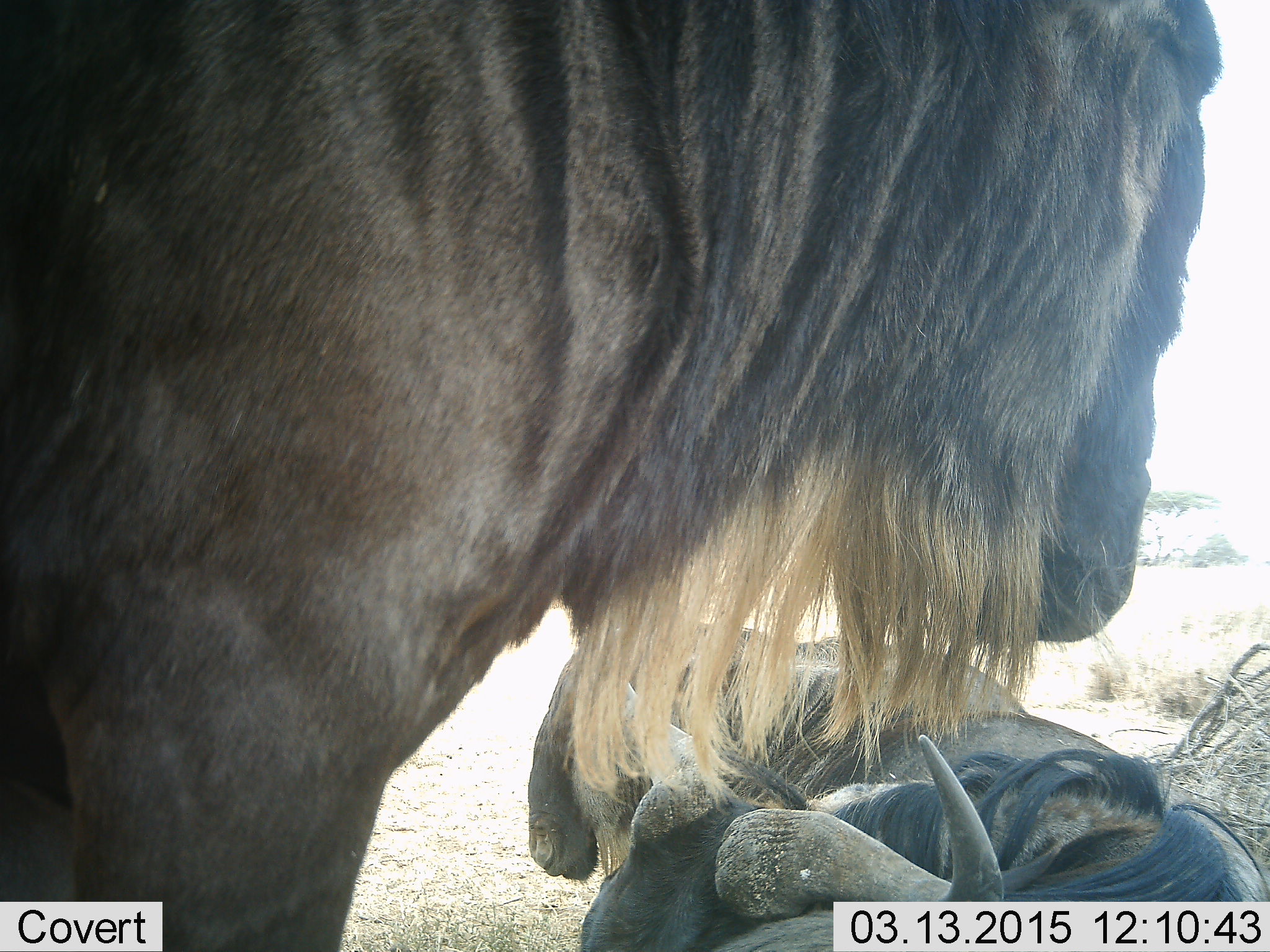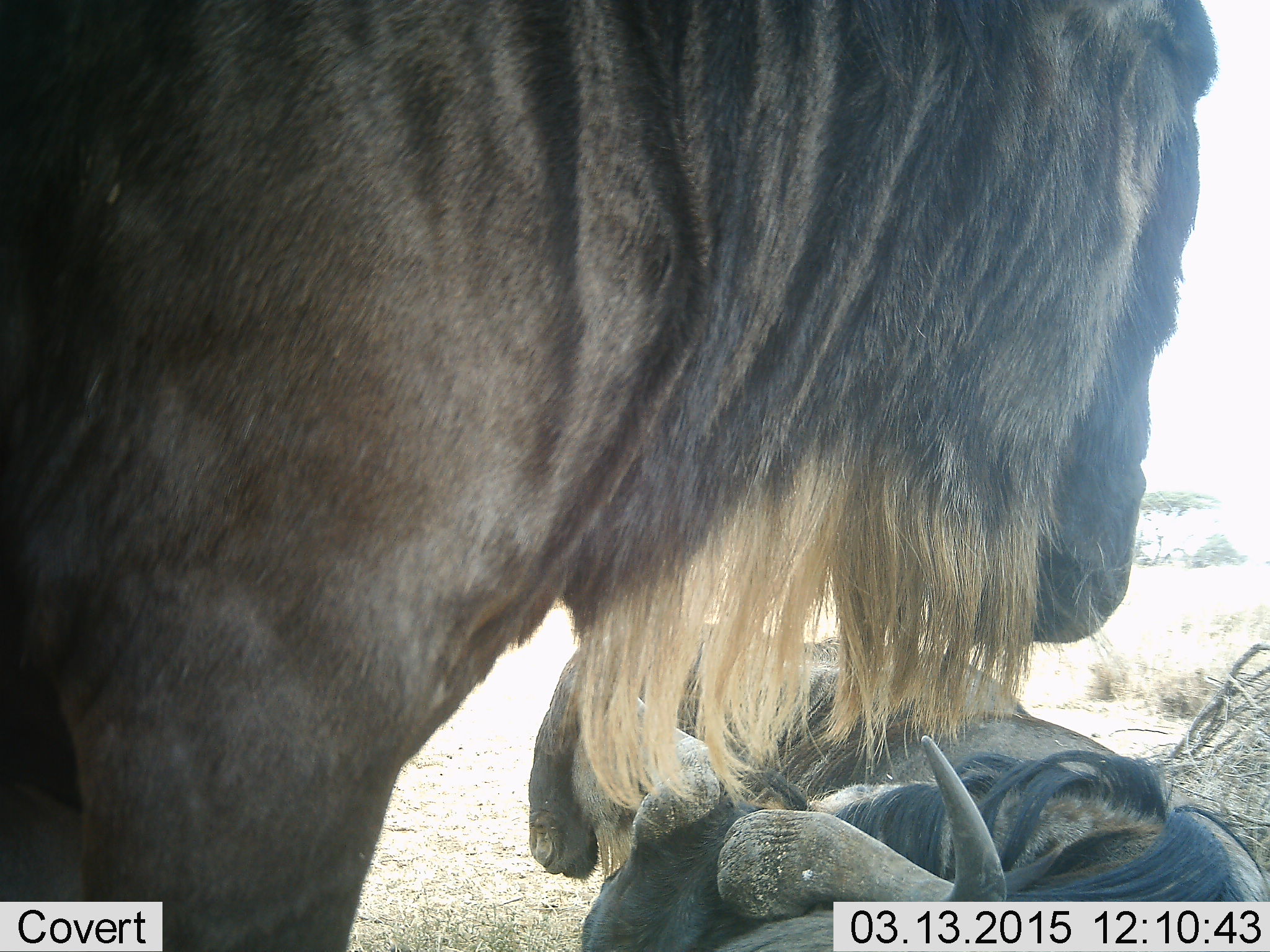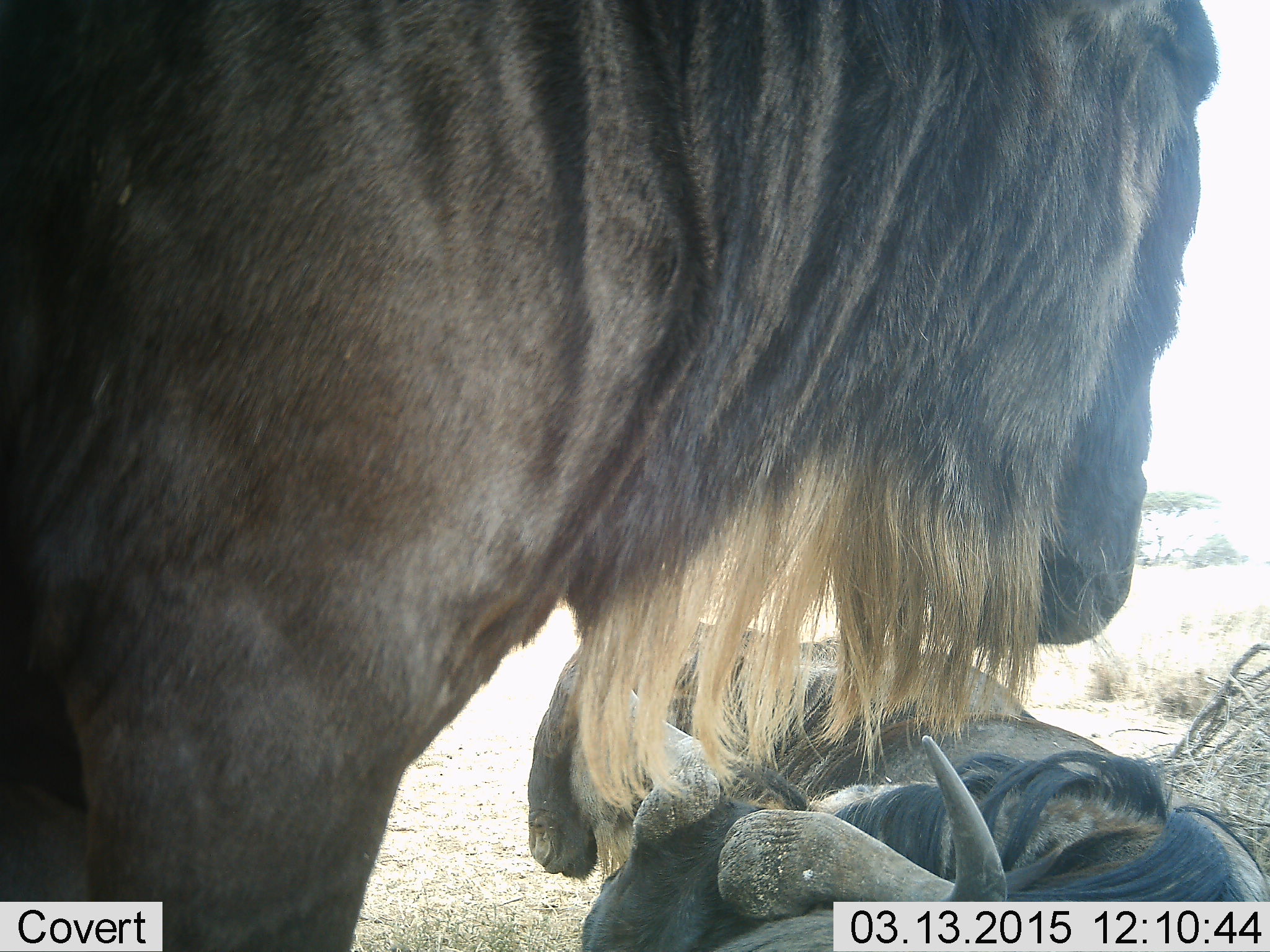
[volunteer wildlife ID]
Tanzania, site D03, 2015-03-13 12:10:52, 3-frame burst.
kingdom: Animalia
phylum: Chordata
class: Mammalia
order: Artiodactyla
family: Bovidae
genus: Connochaetes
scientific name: Connochaetes taurinus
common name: blue wildebeest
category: wildebeest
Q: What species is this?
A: Wildebeest (blue wildebeest) (Connochaetes taurinus).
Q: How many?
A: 3.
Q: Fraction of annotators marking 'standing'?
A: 90%.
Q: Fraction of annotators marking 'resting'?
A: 100%.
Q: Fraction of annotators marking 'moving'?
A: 0%.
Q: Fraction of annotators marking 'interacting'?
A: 0%.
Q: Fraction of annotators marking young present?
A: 0%.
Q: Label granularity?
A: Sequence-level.